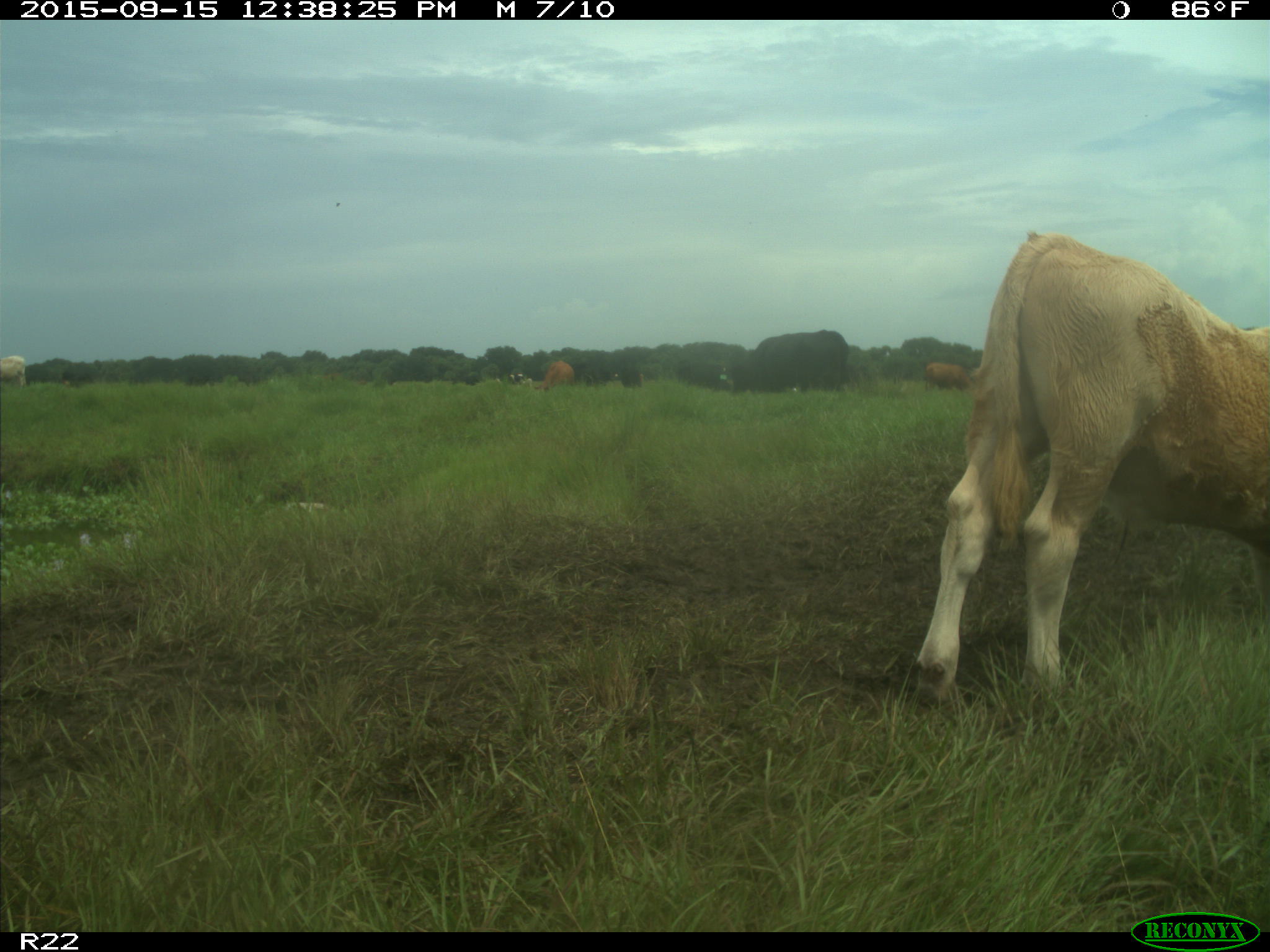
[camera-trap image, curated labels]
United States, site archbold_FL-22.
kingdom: Animalia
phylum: Chordata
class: Mammalia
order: Artiodactyla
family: Bovidae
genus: Bos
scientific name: Bos taurus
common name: domestic cow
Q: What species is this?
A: Bos taurus (domestic cow).